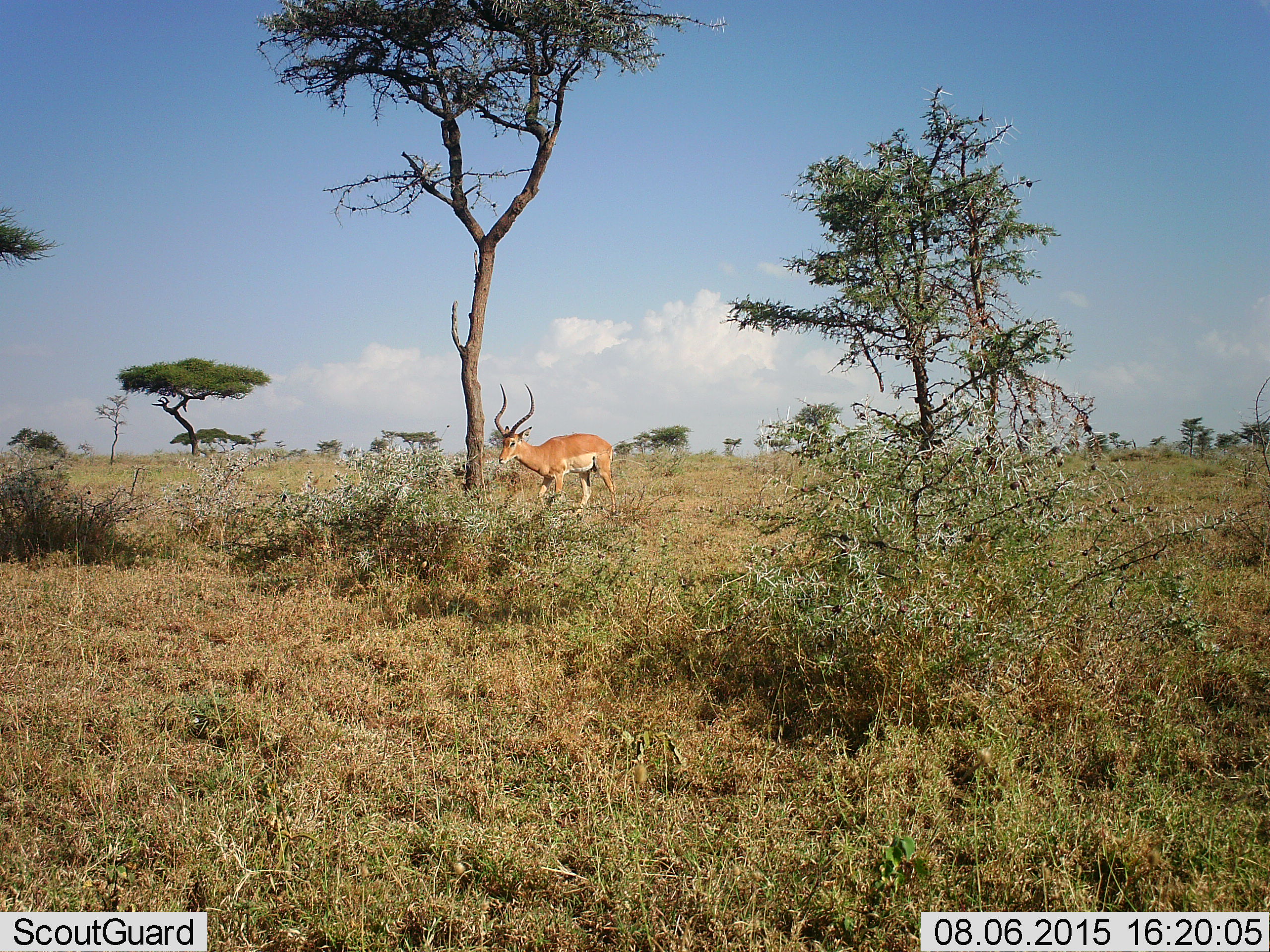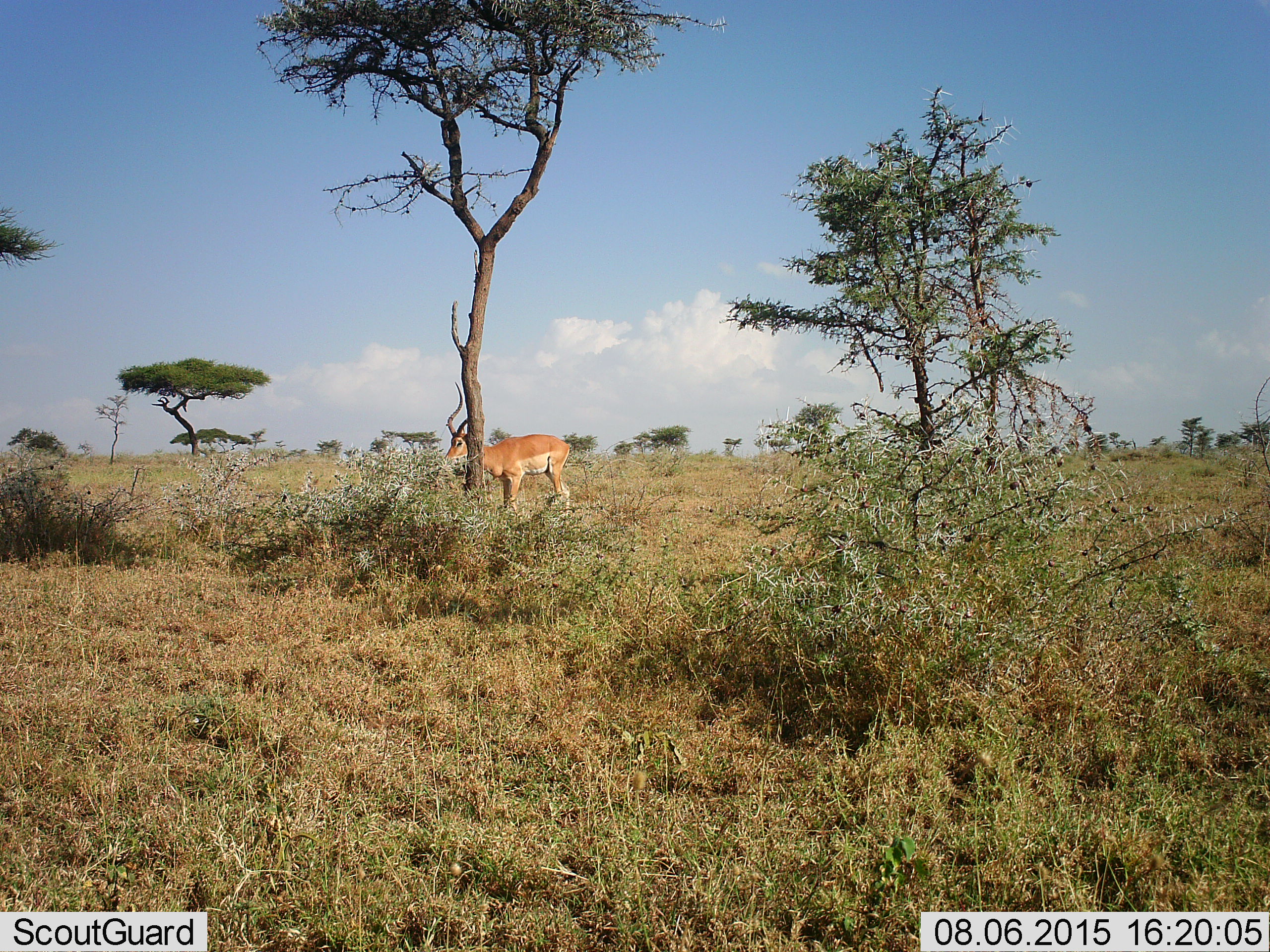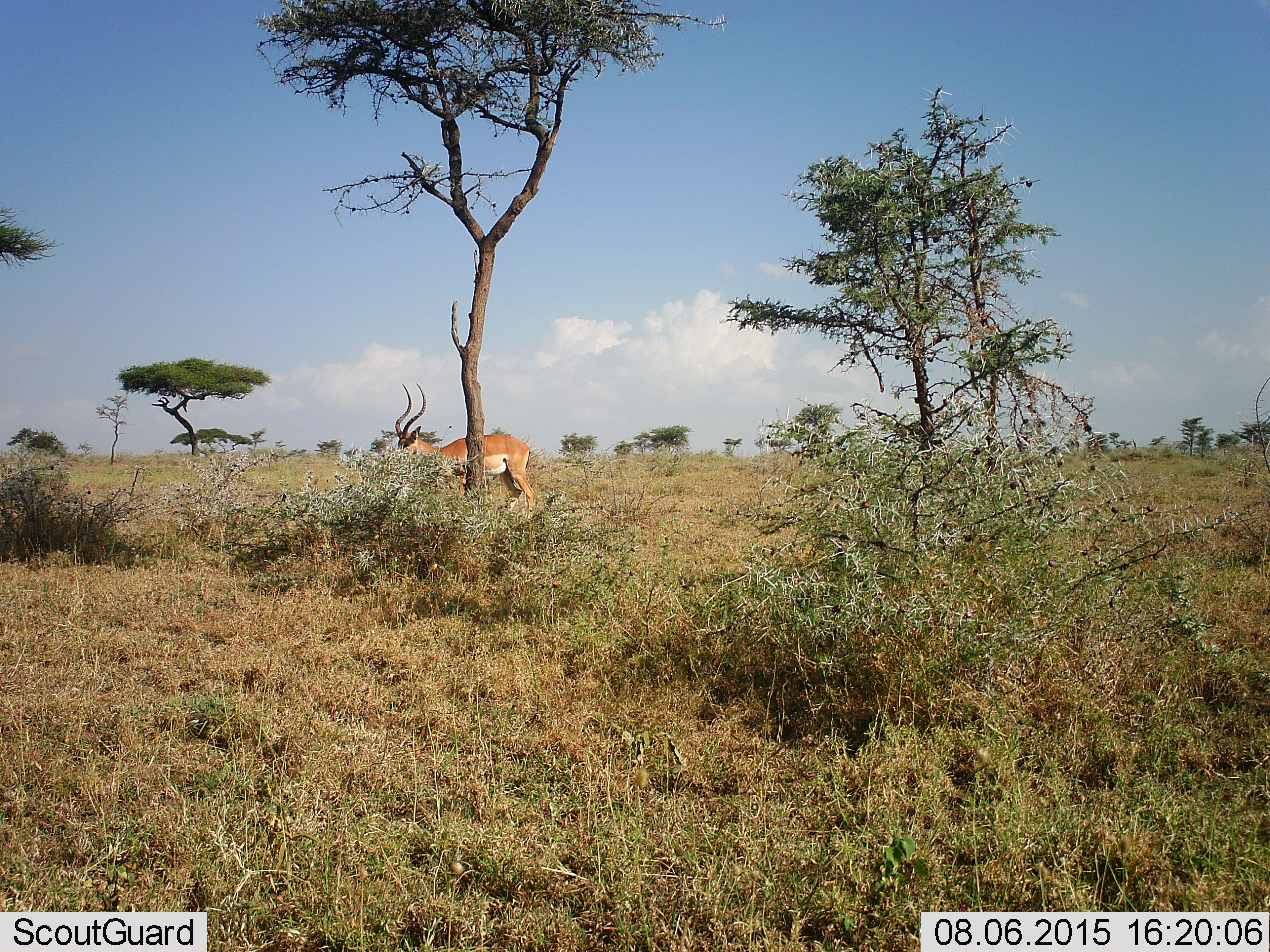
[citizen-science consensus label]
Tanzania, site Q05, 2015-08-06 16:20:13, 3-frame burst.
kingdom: Animalia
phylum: Chordata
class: Mammalia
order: Artiodactyla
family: Bovidae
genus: Aepyceros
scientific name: Aepyceros melampus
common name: impala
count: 1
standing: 0%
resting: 0%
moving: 100%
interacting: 0%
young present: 0%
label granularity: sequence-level